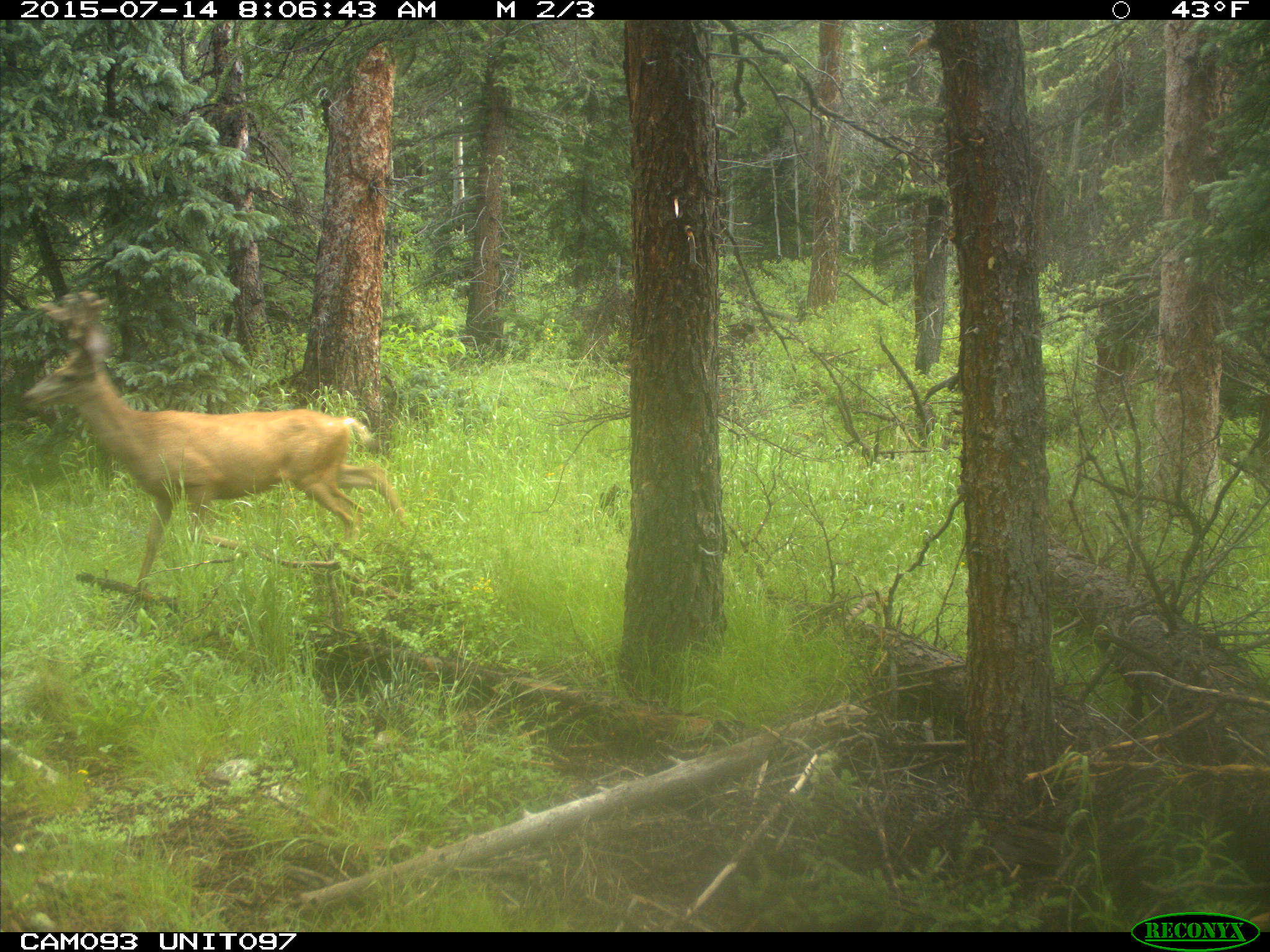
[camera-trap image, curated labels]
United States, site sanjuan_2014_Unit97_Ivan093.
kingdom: Animalia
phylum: Chordata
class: Mammalia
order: Artiodactyla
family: Cervidae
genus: Odocoileus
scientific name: Odocoileus hemionus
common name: mule deer